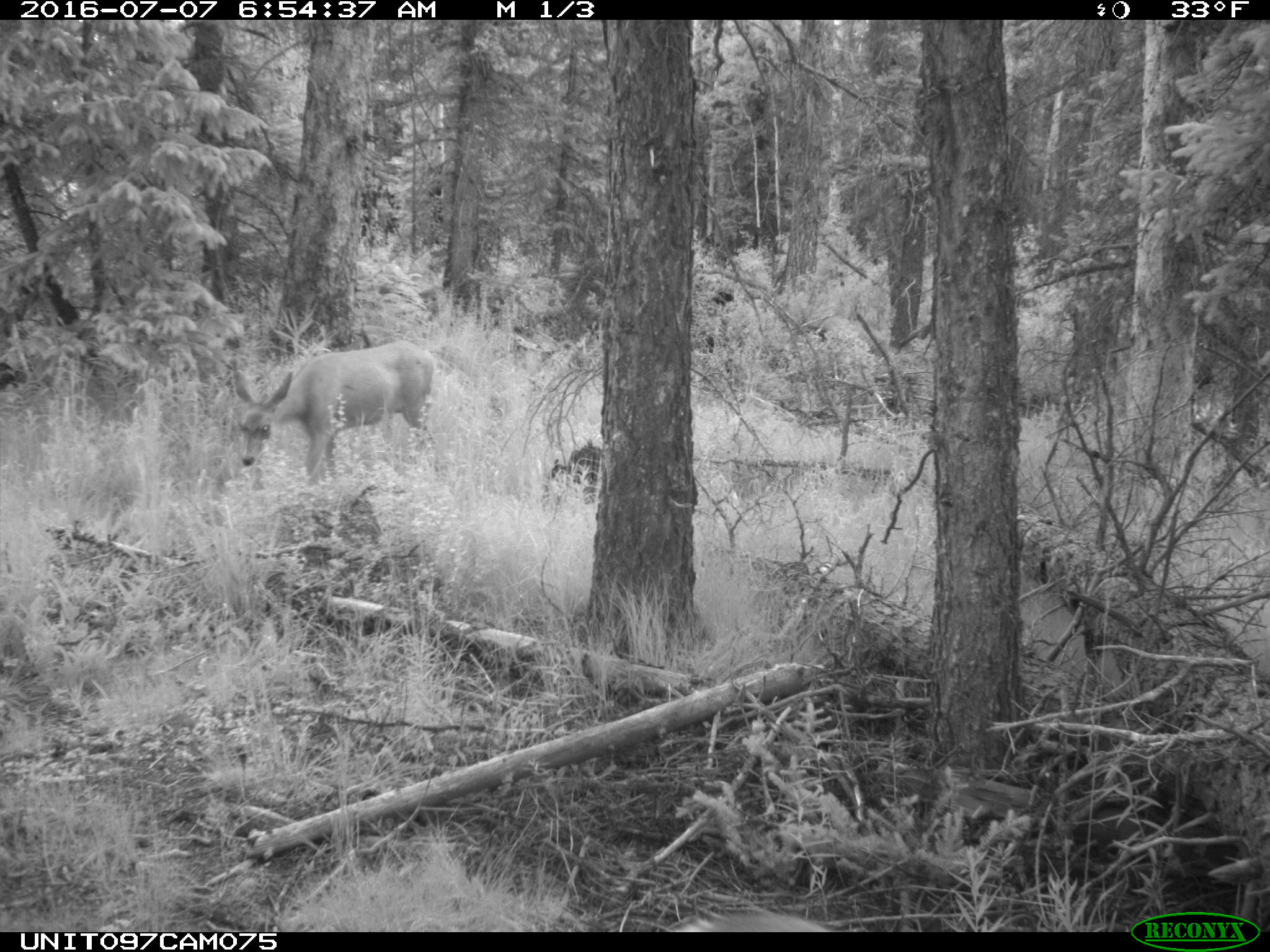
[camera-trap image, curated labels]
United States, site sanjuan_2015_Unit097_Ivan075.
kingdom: Animalia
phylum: Chordata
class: Mammalia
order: Artiodactyla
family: Cervidae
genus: Odocoileus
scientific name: Odocoileus hemionus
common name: mule deer